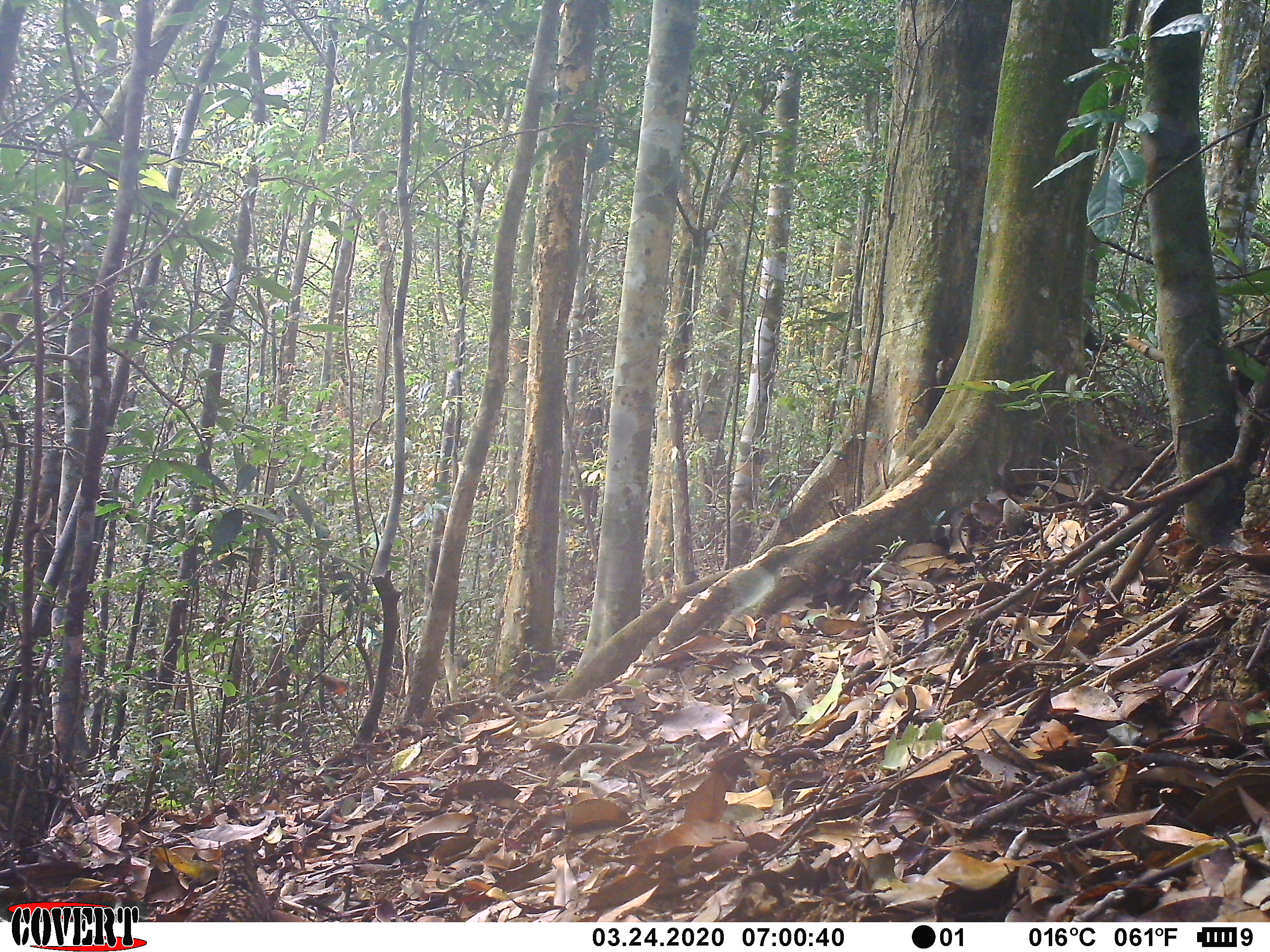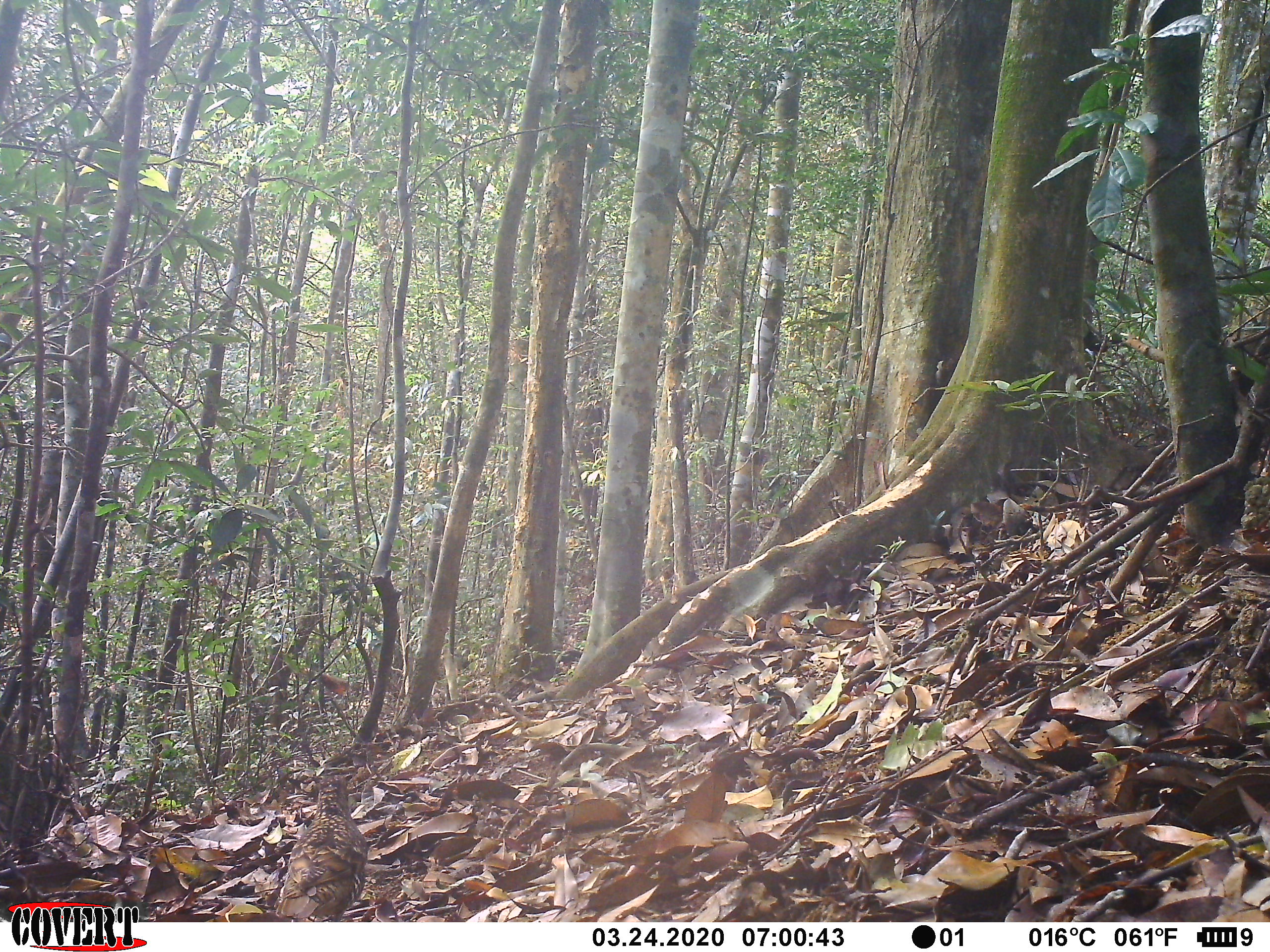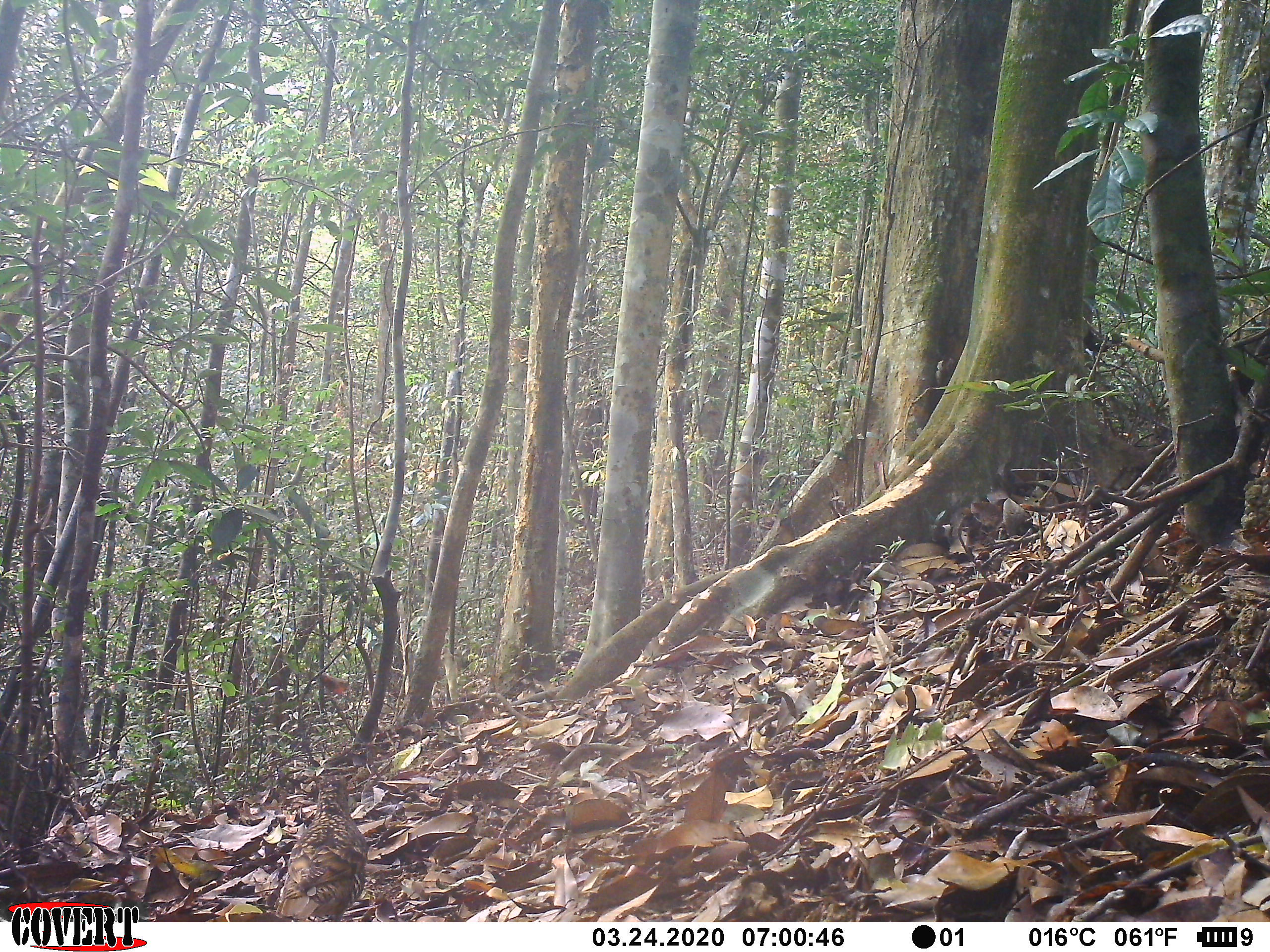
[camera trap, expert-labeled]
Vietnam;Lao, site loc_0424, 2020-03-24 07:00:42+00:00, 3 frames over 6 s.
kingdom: Animalia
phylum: Chordata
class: Aves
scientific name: Aves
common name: bird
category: unidentified bird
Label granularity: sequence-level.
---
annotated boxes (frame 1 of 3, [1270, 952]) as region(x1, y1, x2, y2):
unidentified bird: region(183, 838, 275, 922)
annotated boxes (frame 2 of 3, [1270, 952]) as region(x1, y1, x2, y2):
unidentified bird: region(274, 774, 369, 922)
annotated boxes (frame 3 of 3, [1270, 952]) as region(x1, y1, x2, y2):
unidentified bird: region(274, 773, 369, 922)